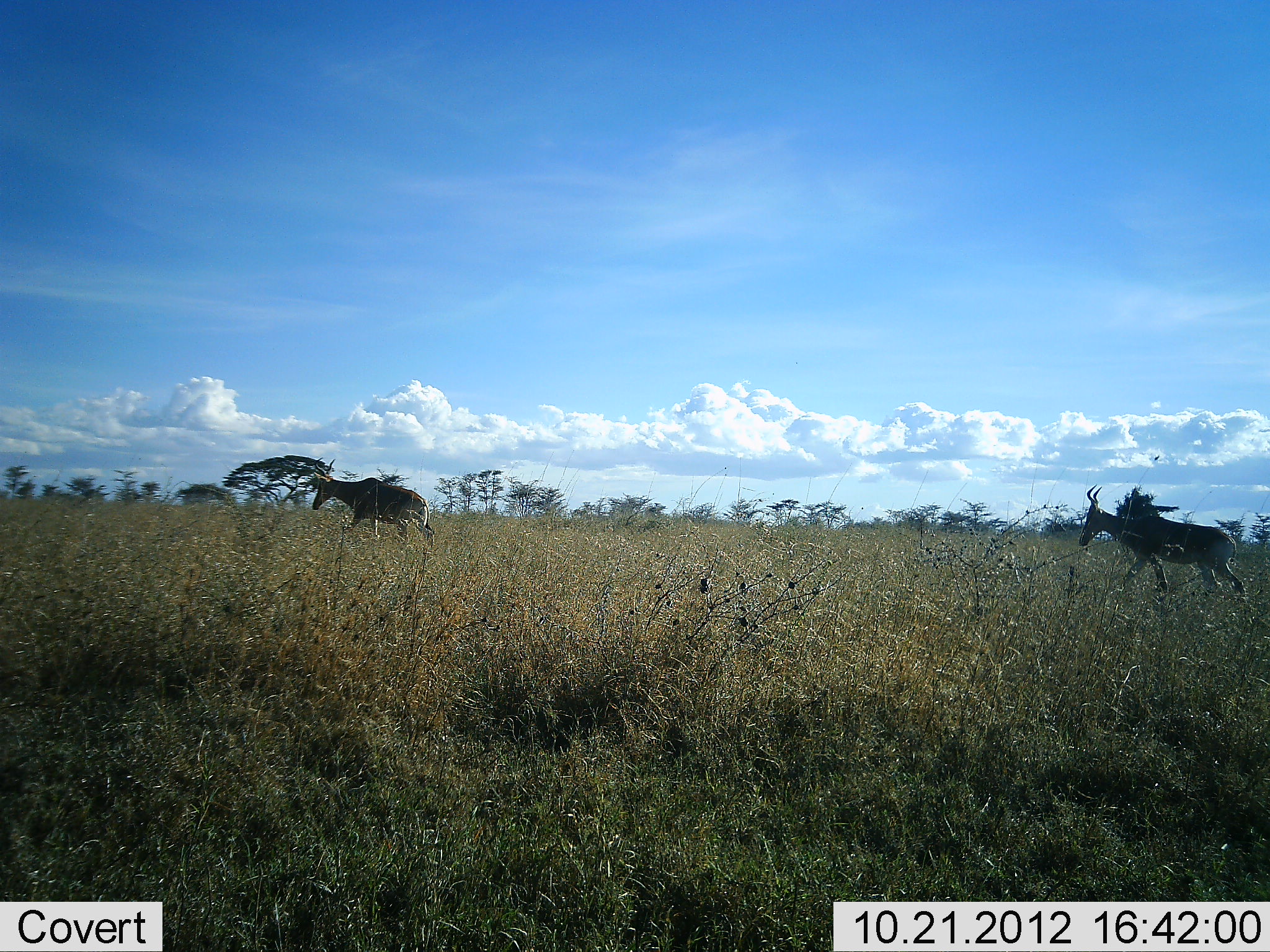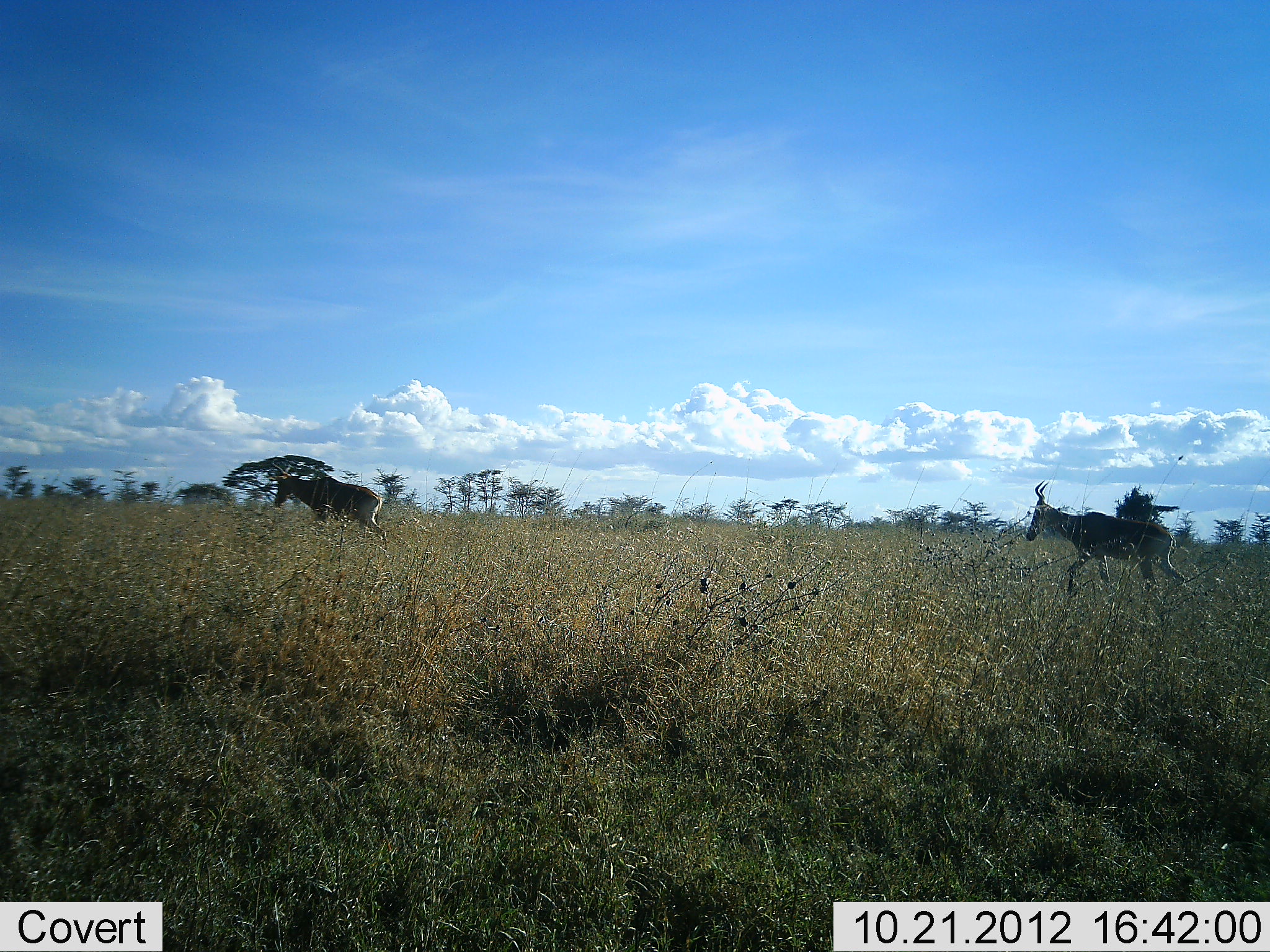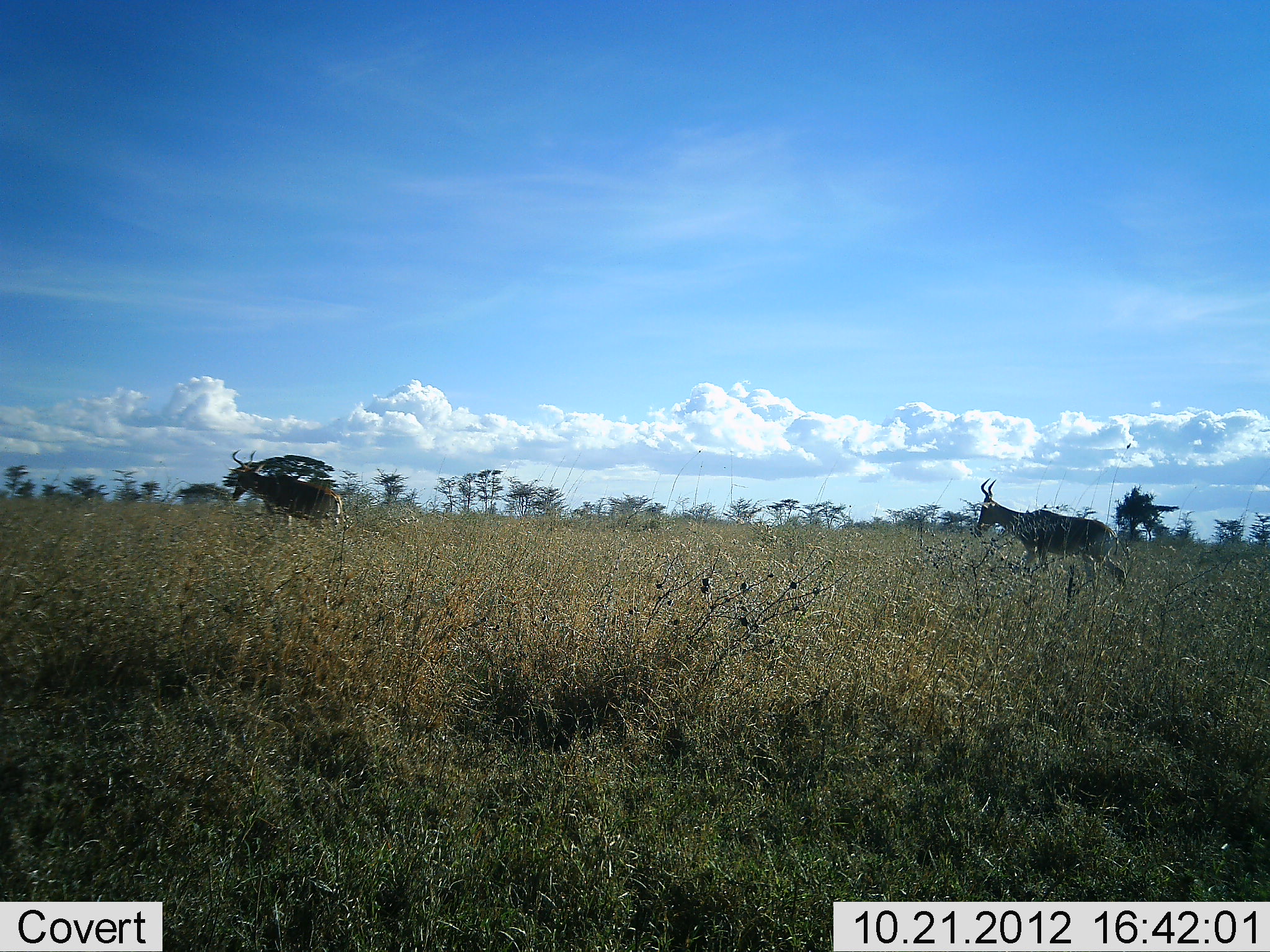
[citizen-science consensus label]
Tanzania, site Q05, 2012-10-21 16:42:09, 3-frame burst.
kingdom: Animalia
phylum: Chordata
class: Mammalia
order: Artiodactyla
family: Bovidae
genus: Alcelaphus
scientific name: Alcelaphus buselaphus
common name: hartebeest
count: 2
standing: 0%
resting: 0%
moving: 100%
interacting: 0%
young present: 0%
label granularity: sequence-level